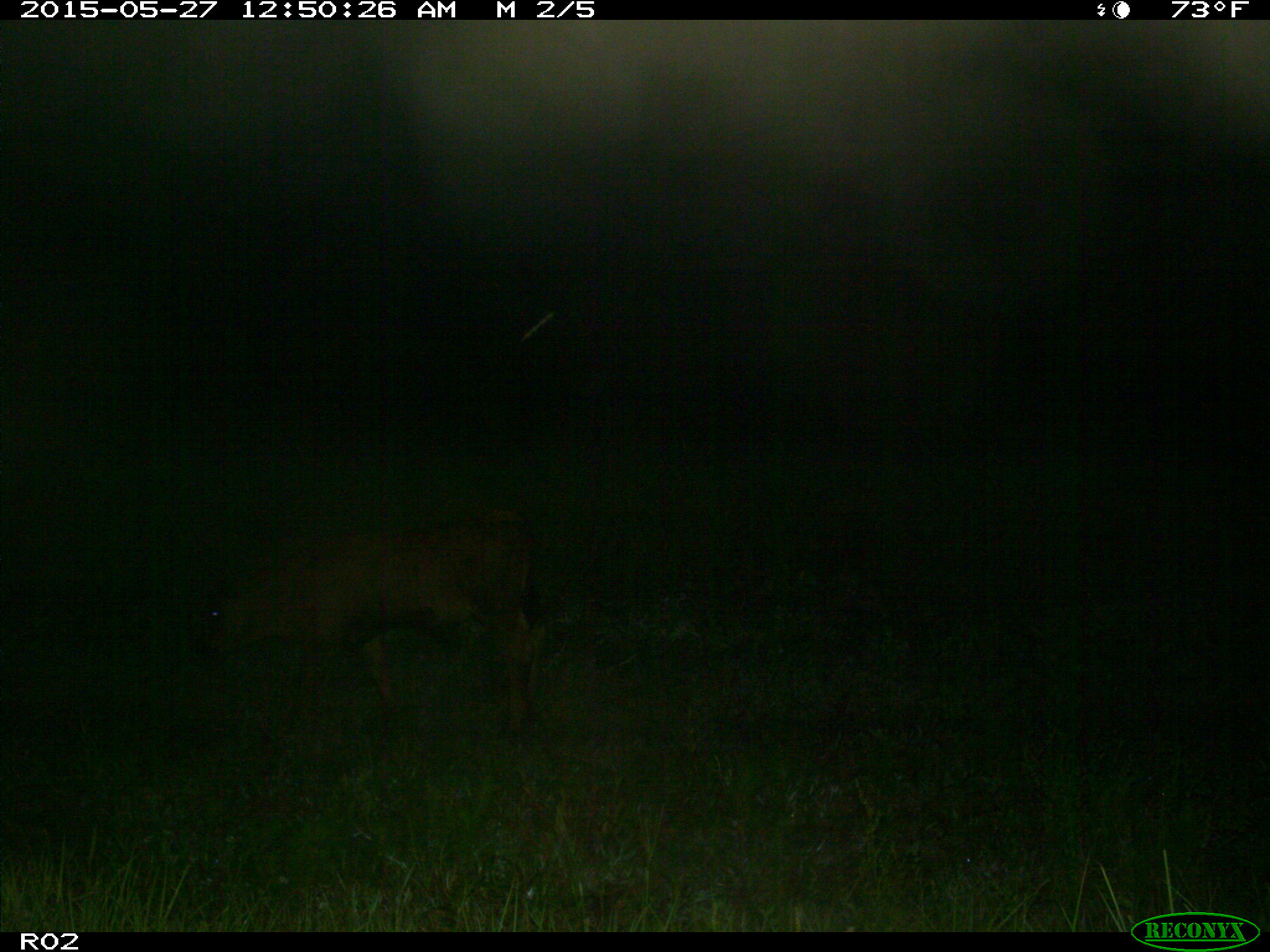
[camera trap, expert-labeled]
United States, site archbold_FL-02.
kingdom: Animalia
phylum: Chordata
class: Mammalia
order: Artiodactyla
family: Bovidae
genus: Bos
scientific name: Bos taurus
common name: domestic cow